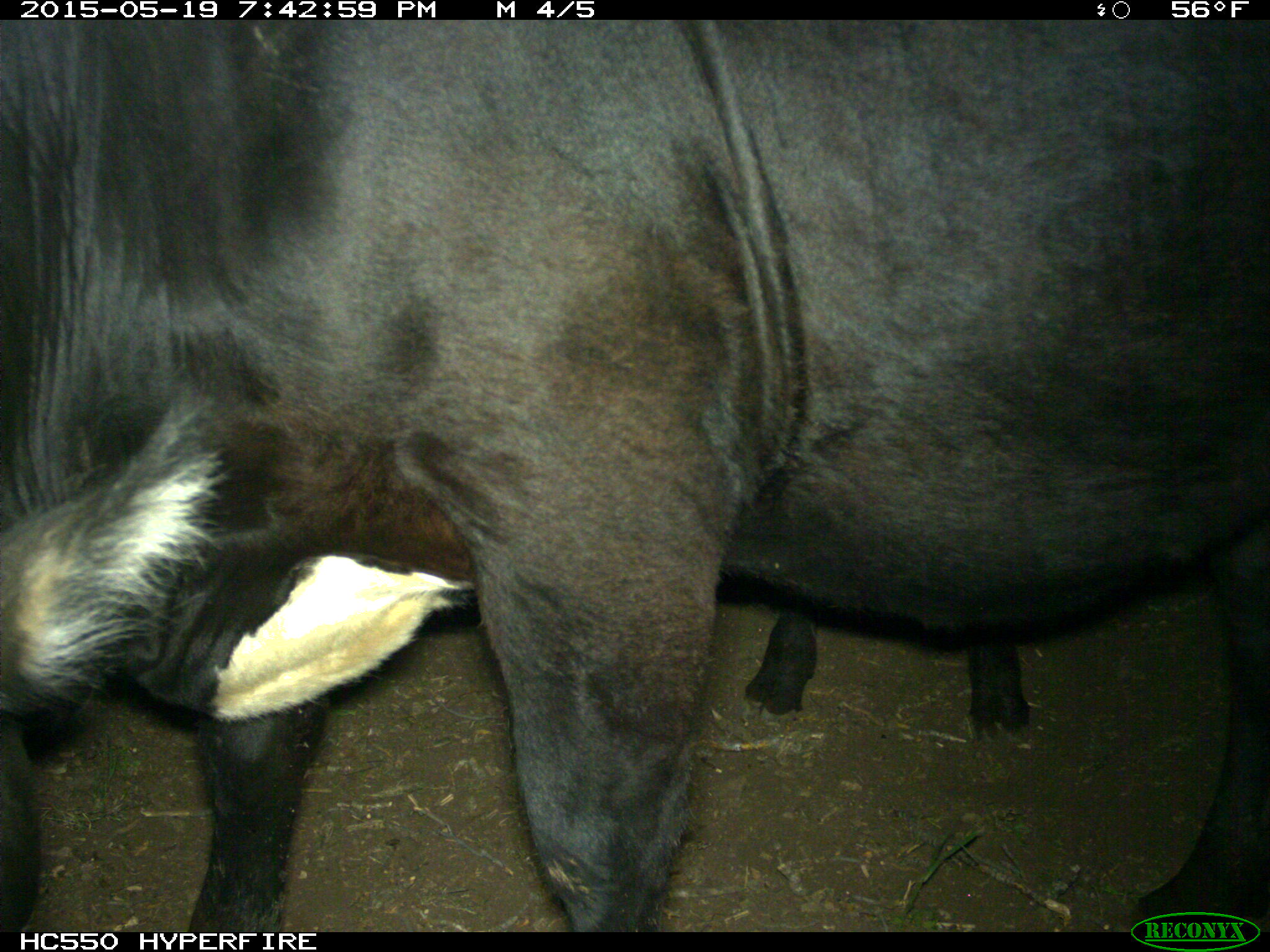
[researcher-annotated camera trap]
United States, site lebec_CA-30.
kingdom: Animalia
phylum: Chordata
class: Mammalia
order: Artiodactyla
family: Bovidae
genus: Bos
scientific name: Bos taurus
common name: domestic cow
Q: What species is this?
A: Bos taurus (domestic cow).